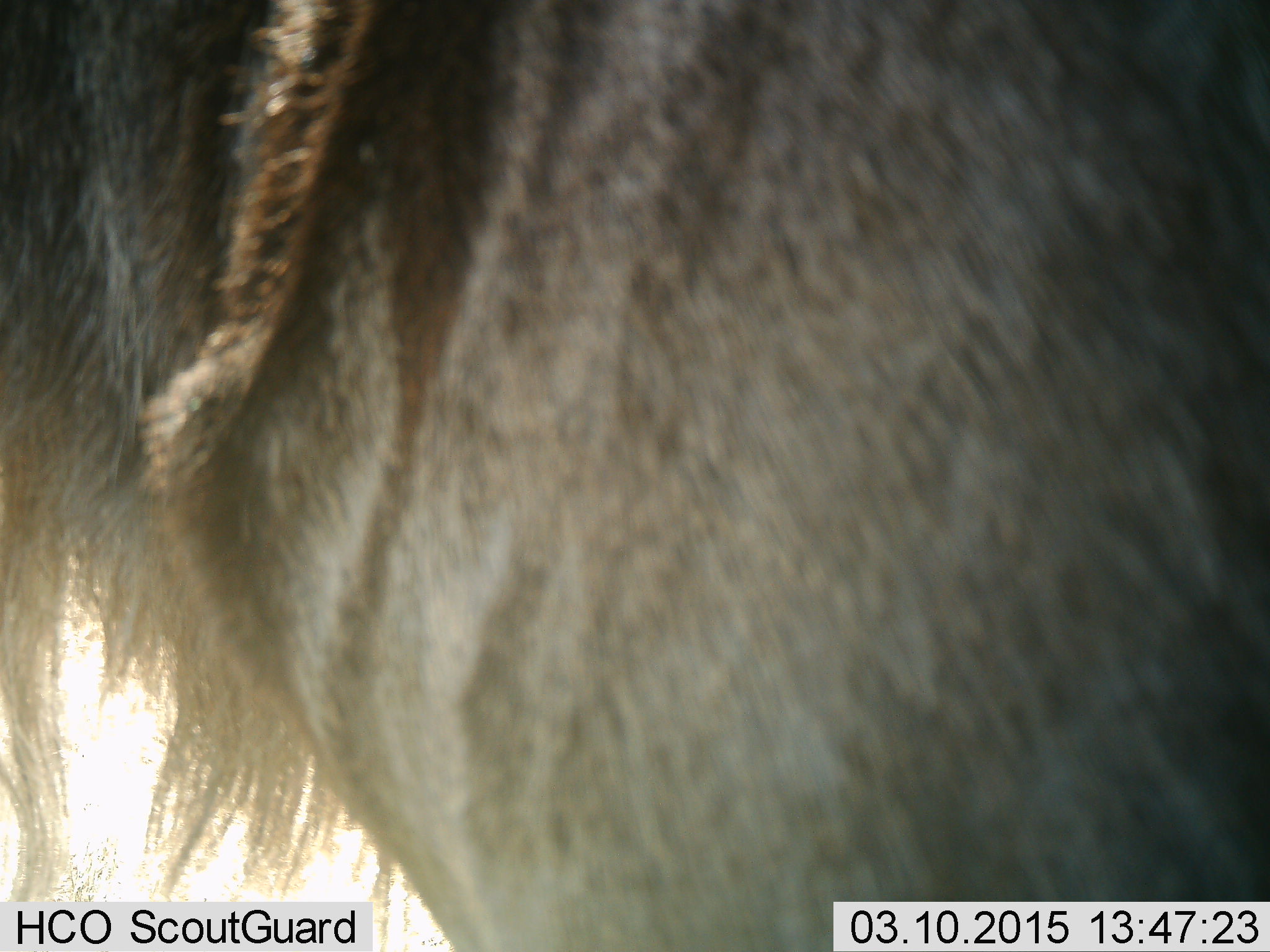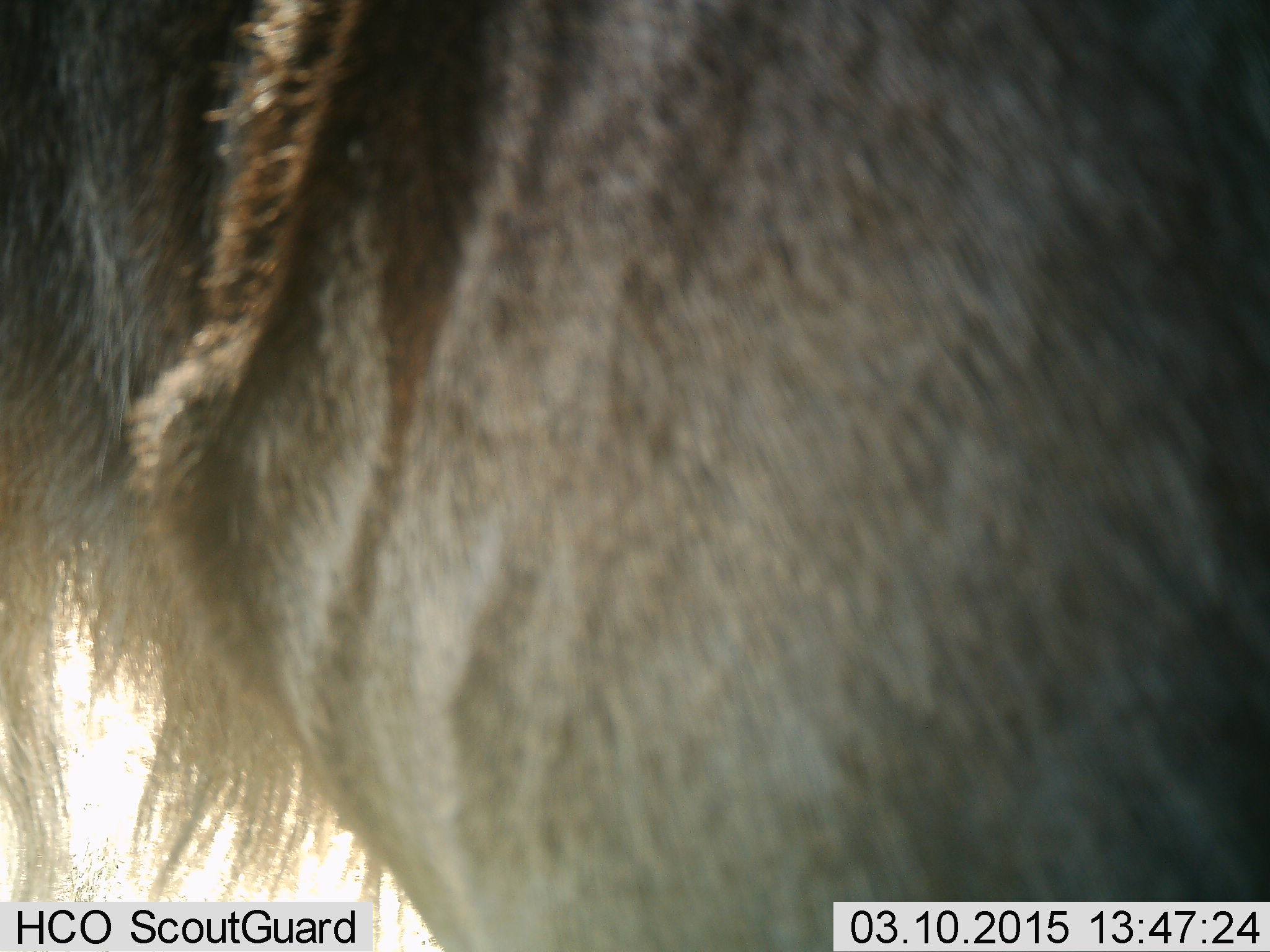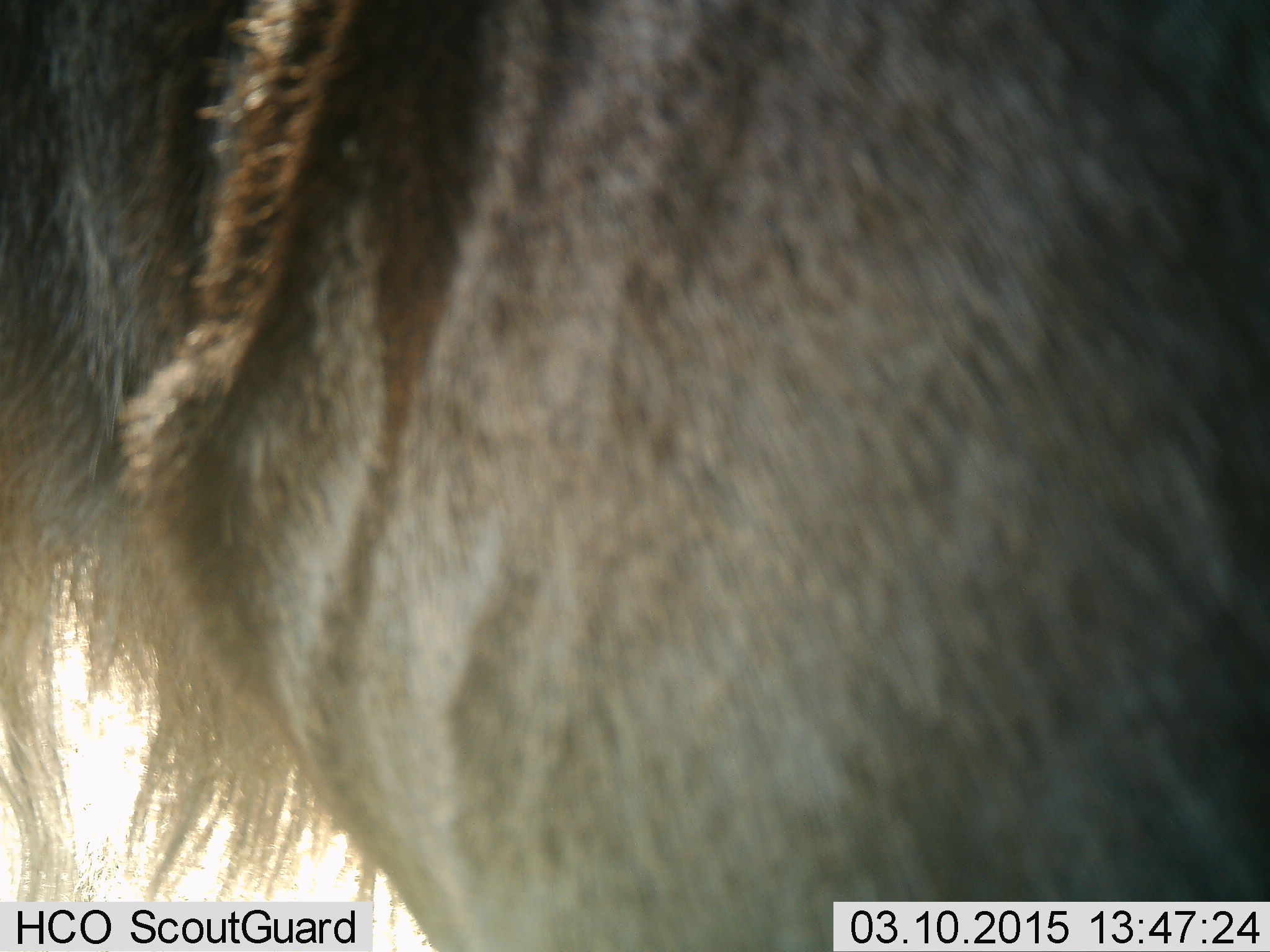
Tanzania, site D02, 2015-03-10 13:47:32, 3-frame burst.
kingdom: Animalia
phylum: Chordata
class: Mammalia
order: Artiodactyla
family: Bovidae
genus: Connochaetes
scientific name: Connochaetes taurinus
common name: blue wildebeest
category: wildebeest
Wildebeest (blue wildebeest) (Connochaetes taurinus), count 1. Behavior (volunteer vote fractions): standing 90%, resting 10%, moving 0%, interacting 0%. Young present (vote fraction): 0%. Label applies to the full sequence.